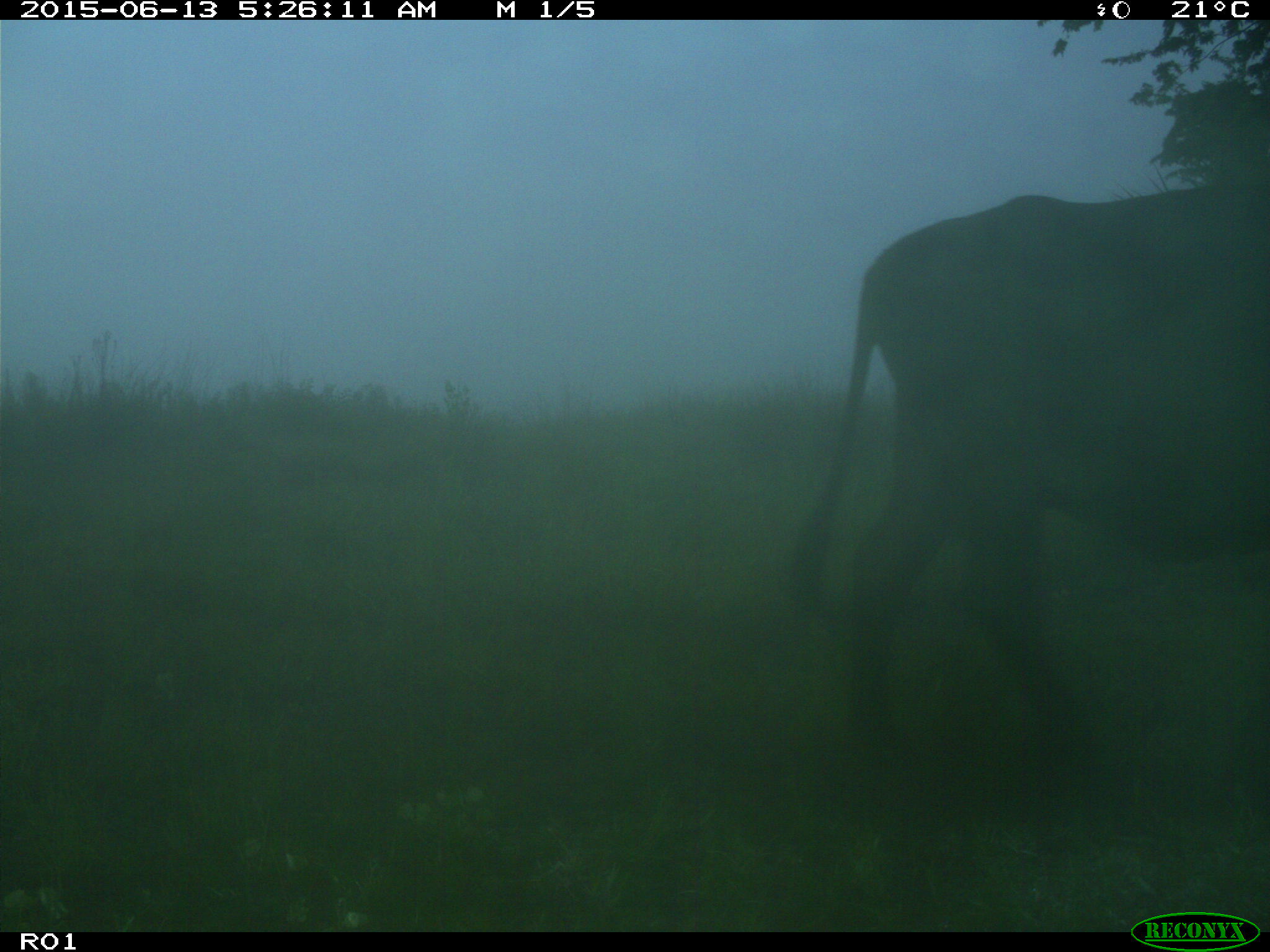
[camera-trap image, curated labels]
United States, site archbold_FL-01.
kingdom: Animalia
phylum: Chordata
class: Mammalia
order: Artiodactyla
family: Bovidae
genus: Bos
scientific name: Bos taurus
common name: domestic cow